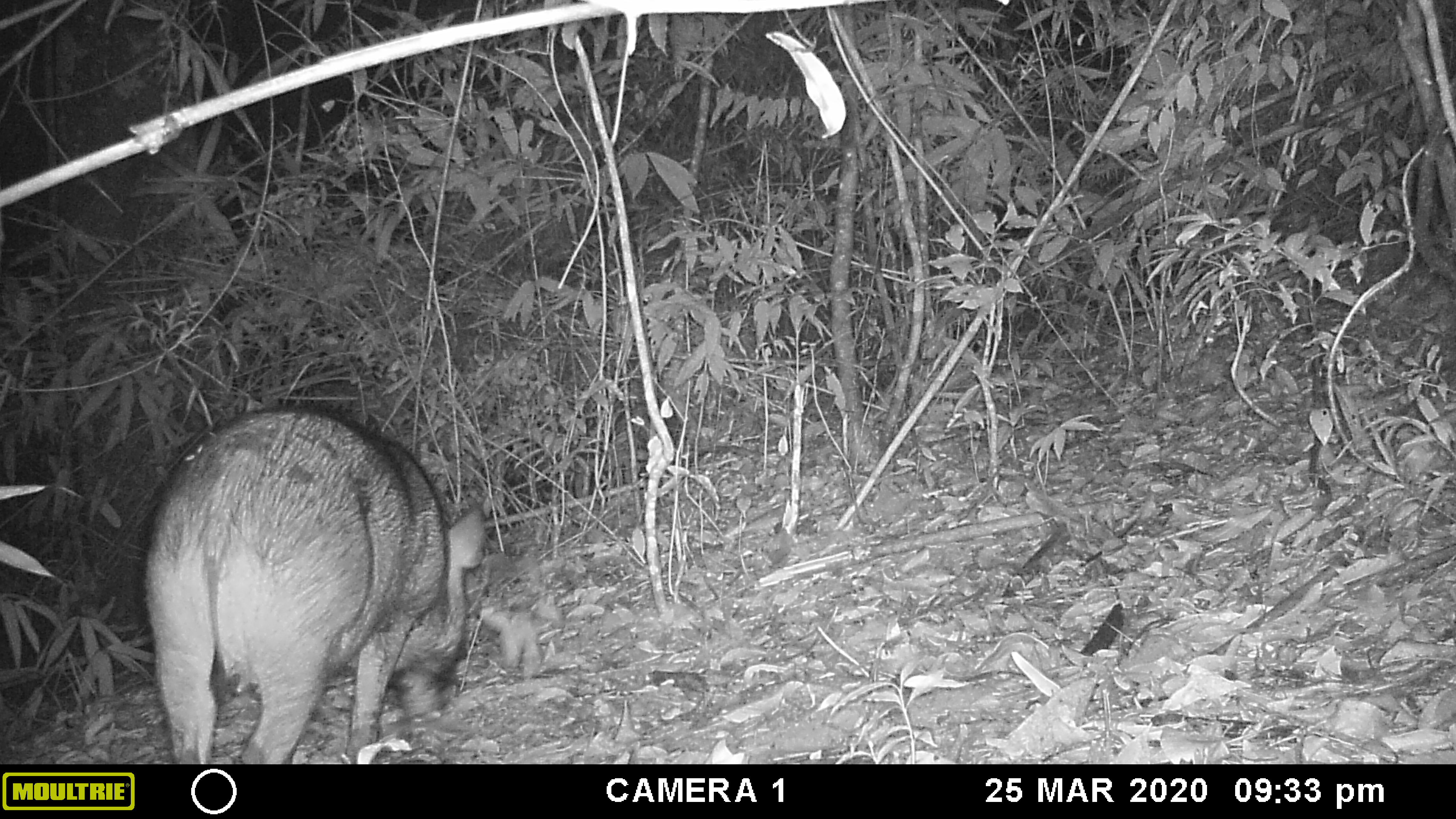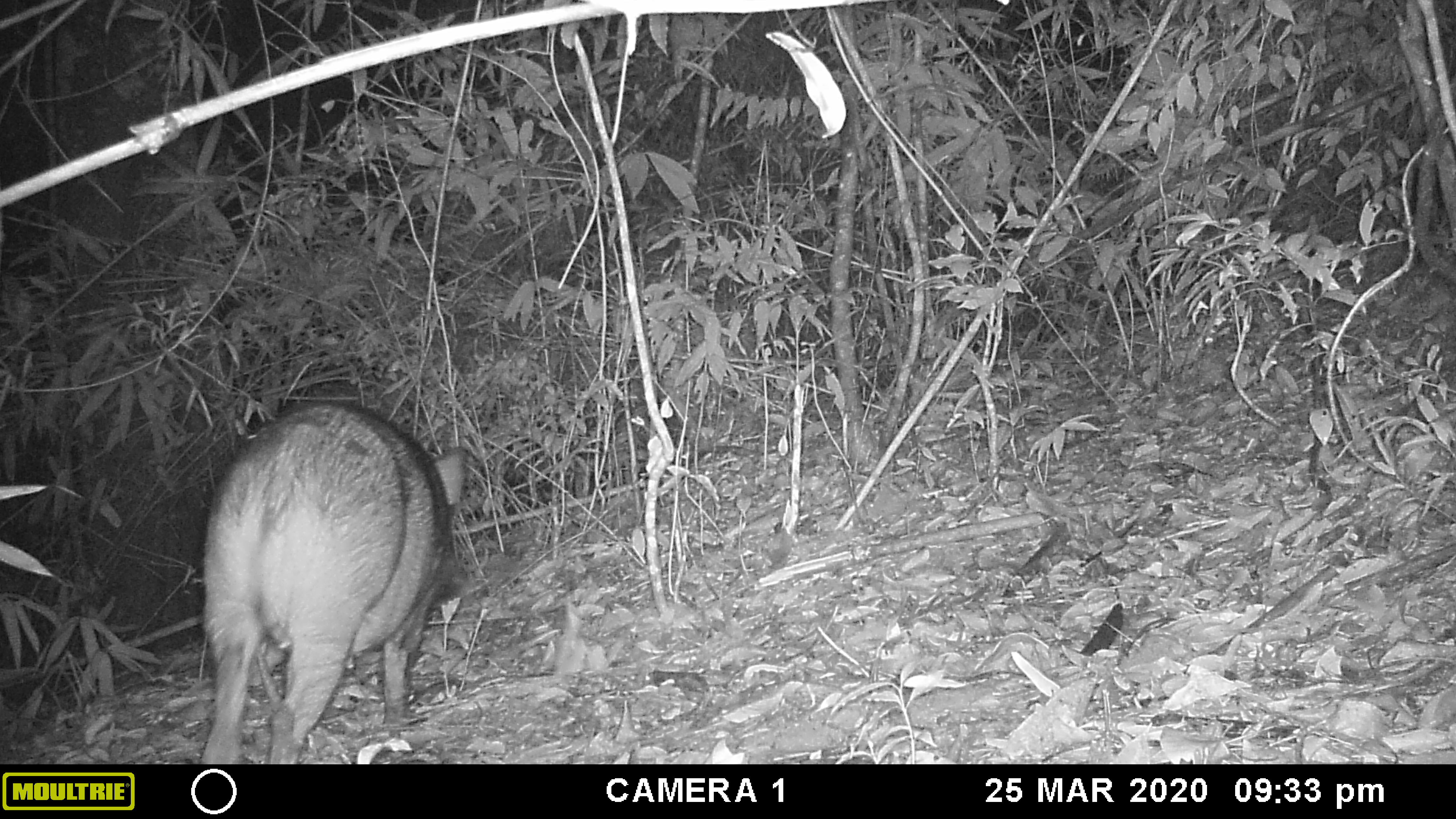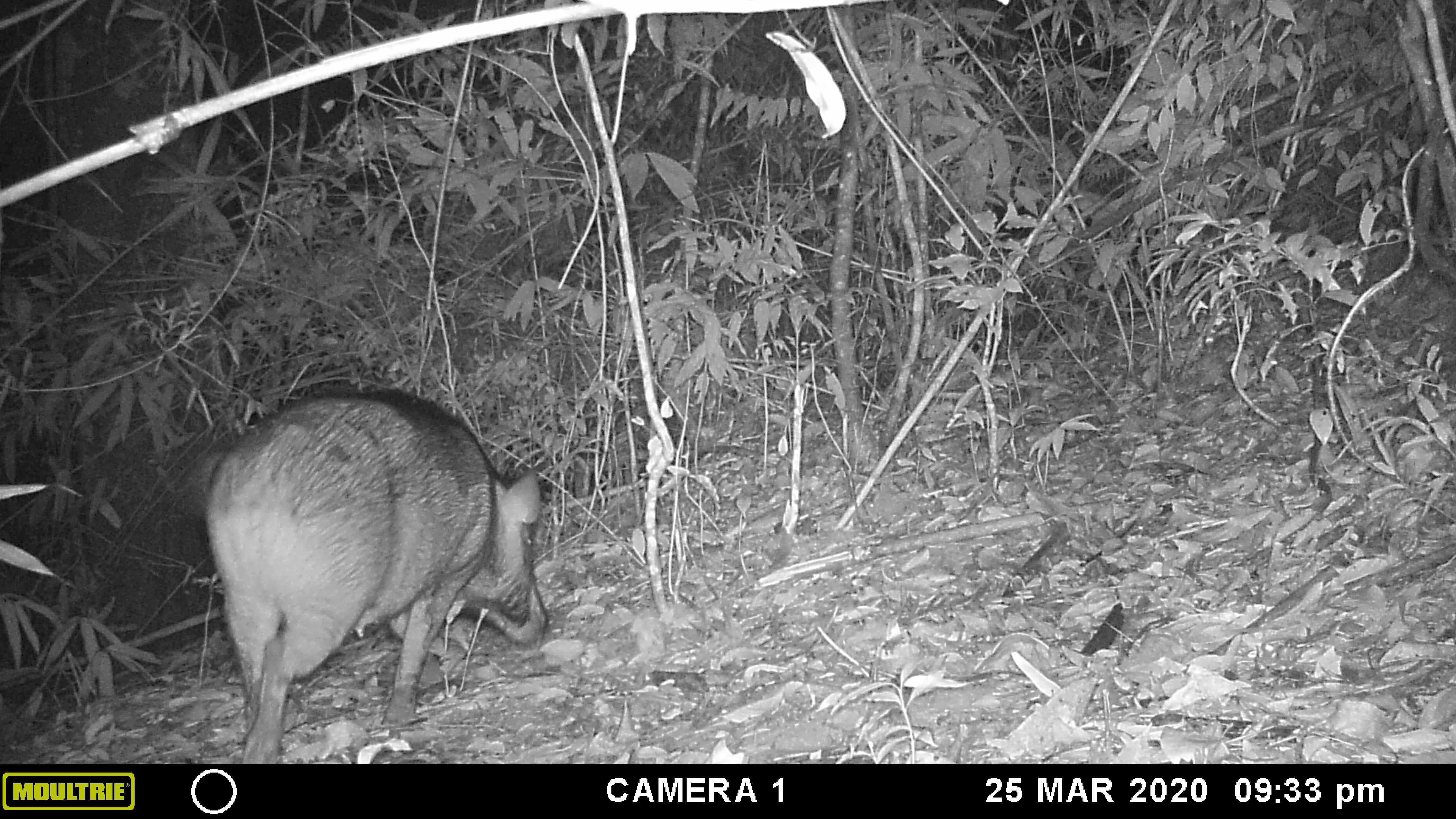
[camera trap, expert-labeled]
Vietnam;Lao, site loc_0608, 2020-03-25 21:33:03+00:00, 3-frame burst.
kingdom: Animalia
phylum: Chordata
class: Mammalia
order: Artiodactyla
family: Suidae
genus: Sus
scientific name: Sus scrofa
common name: eurasian wild pig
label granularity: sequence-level